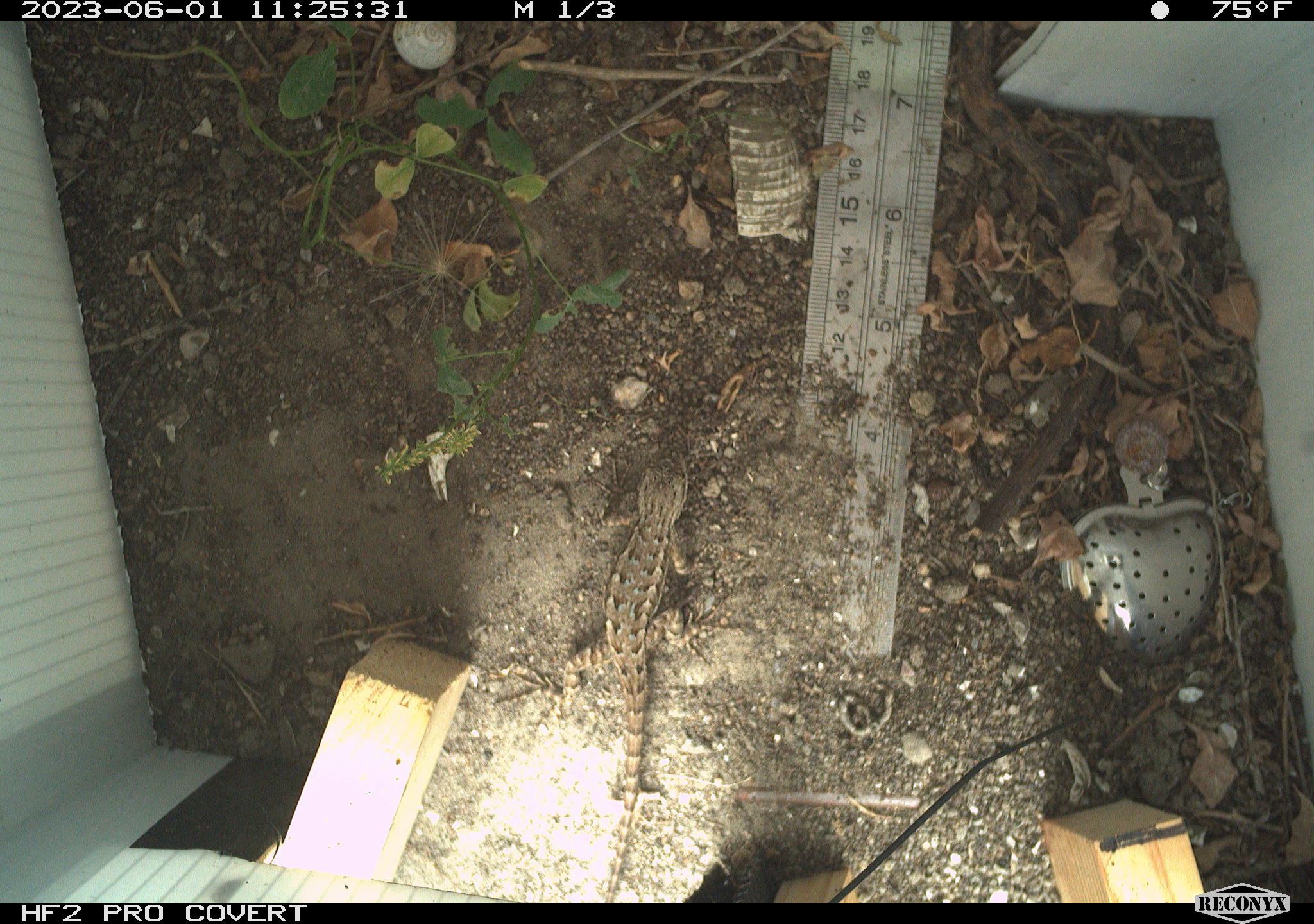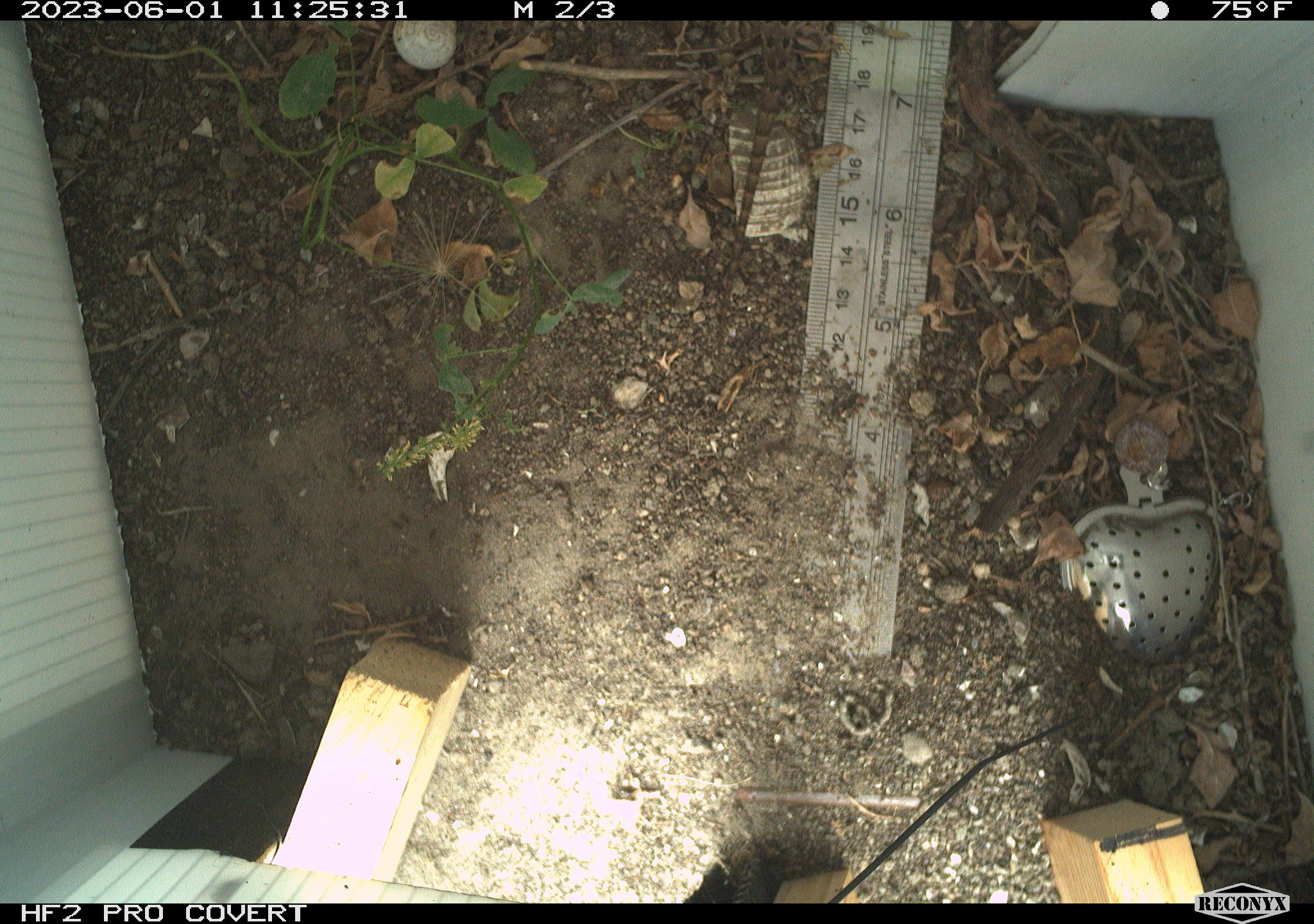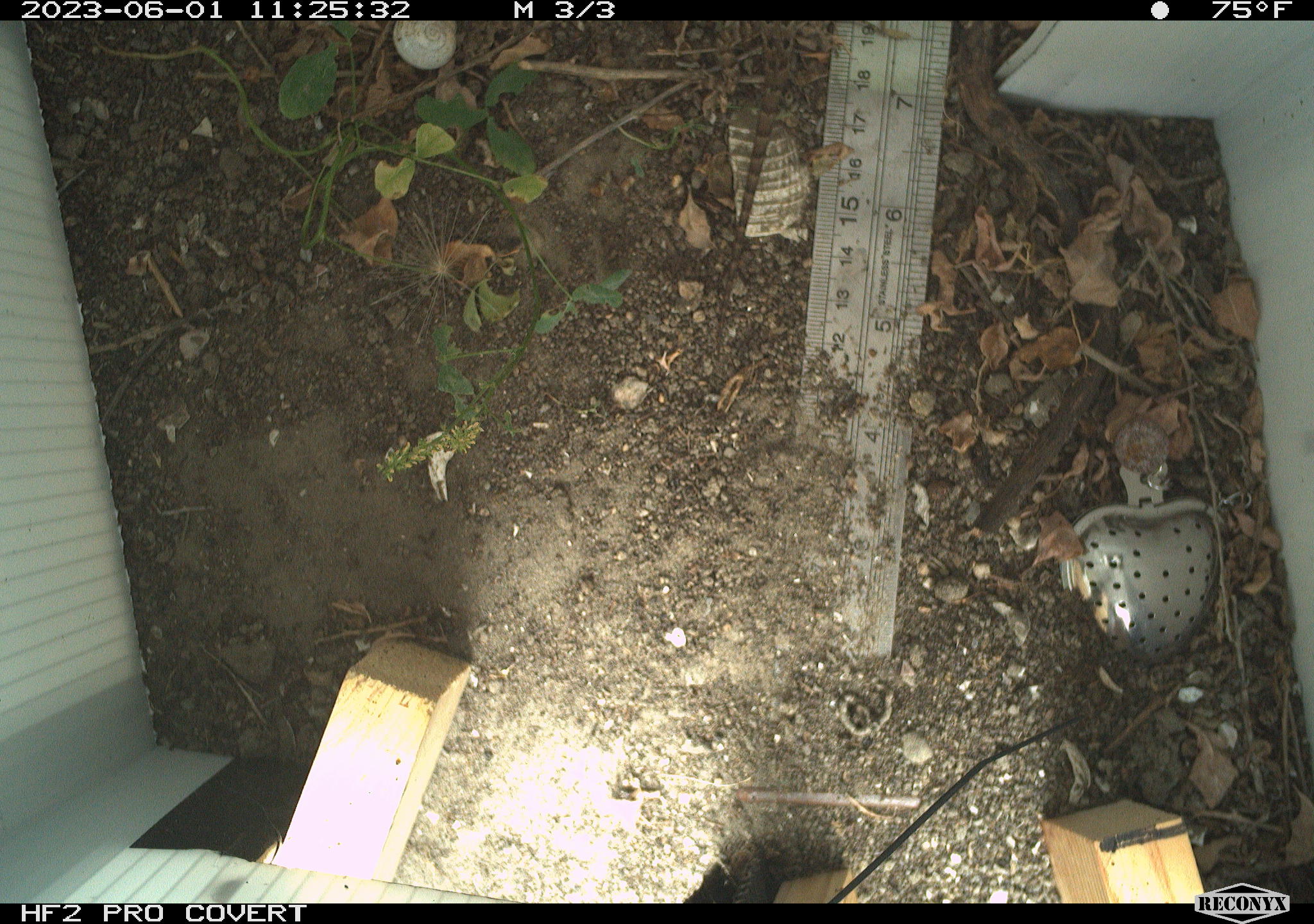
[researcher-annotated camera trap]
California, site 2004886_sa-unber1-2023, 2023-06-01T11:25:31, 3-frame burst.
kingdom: Animalia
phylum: Chordata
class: Reptilia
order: Squamata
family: Phrynosomatidae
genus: Sceloporus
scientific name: Sceloporus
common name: spiny lizards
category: sceloporus species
Sceloporus species (spiny lizards) (Sceloporus).